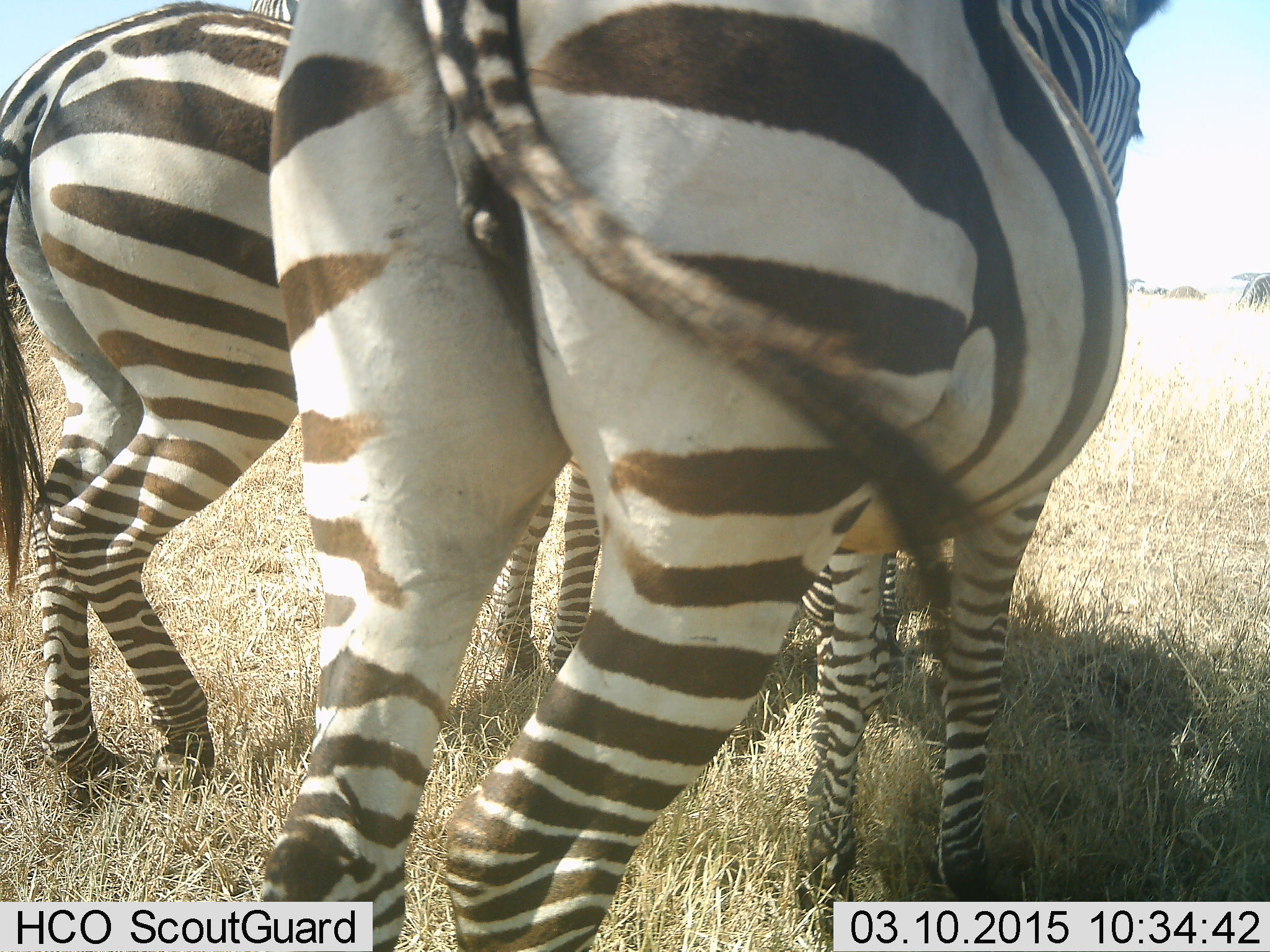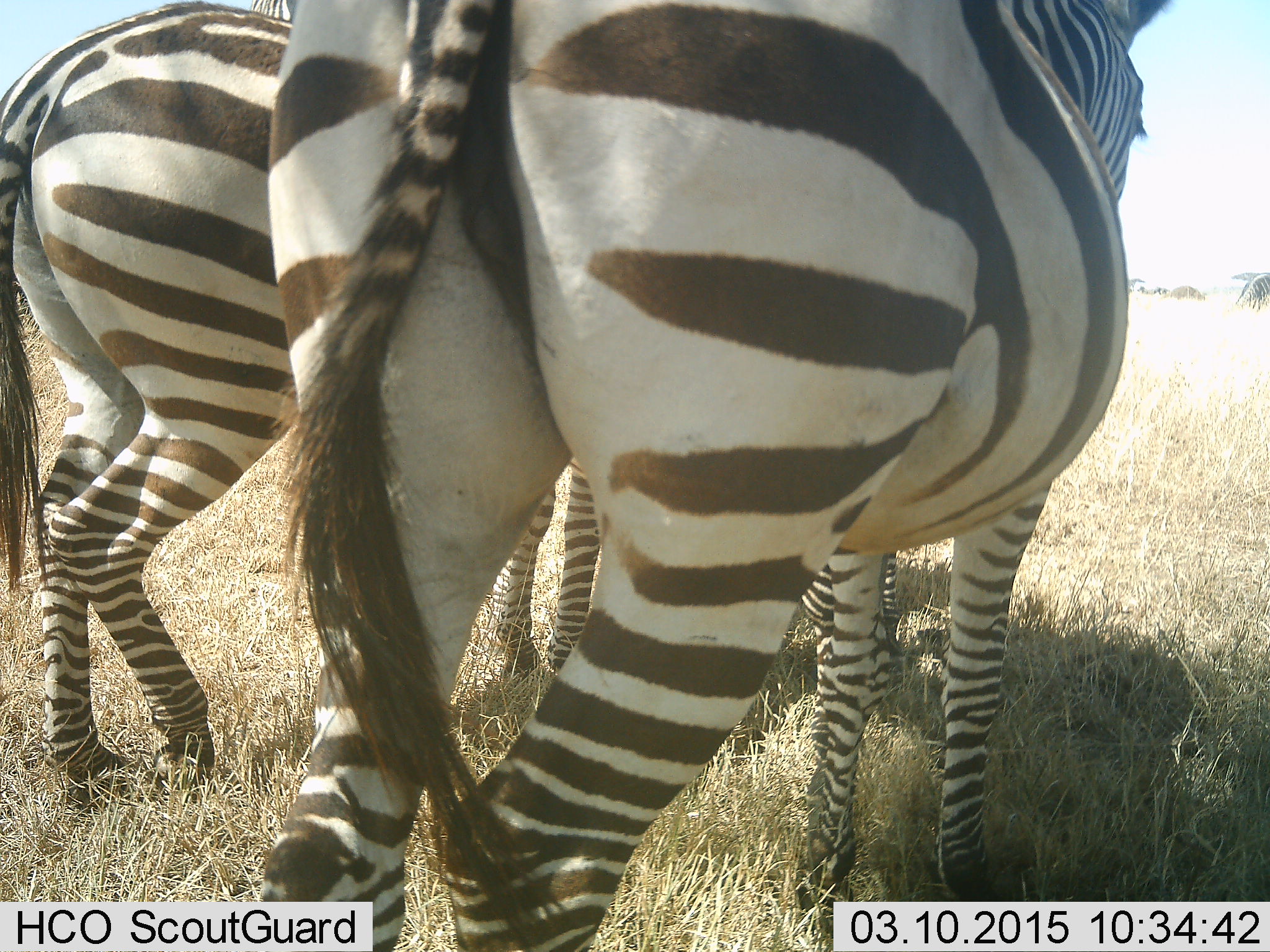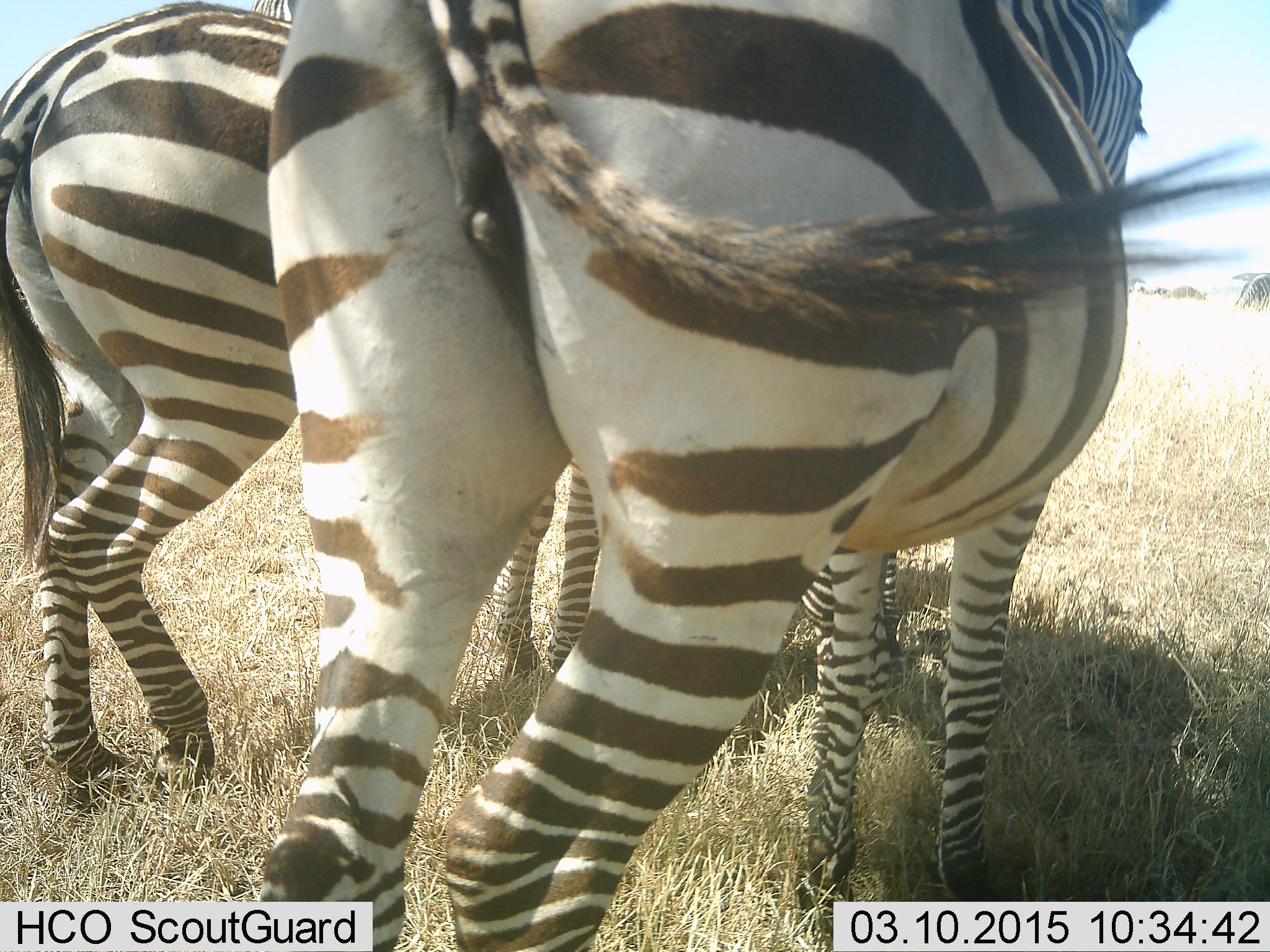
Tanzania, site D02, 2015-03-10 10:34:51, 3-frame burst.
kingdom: Animalia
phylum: Chordata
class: Mammalia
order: Perissodactyla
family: Equidae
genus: Equus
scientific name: Equus quagga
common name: plains zebra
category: zebra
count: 3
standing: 70%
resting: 0%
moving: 30%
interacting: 0%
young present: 0%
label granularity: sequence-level